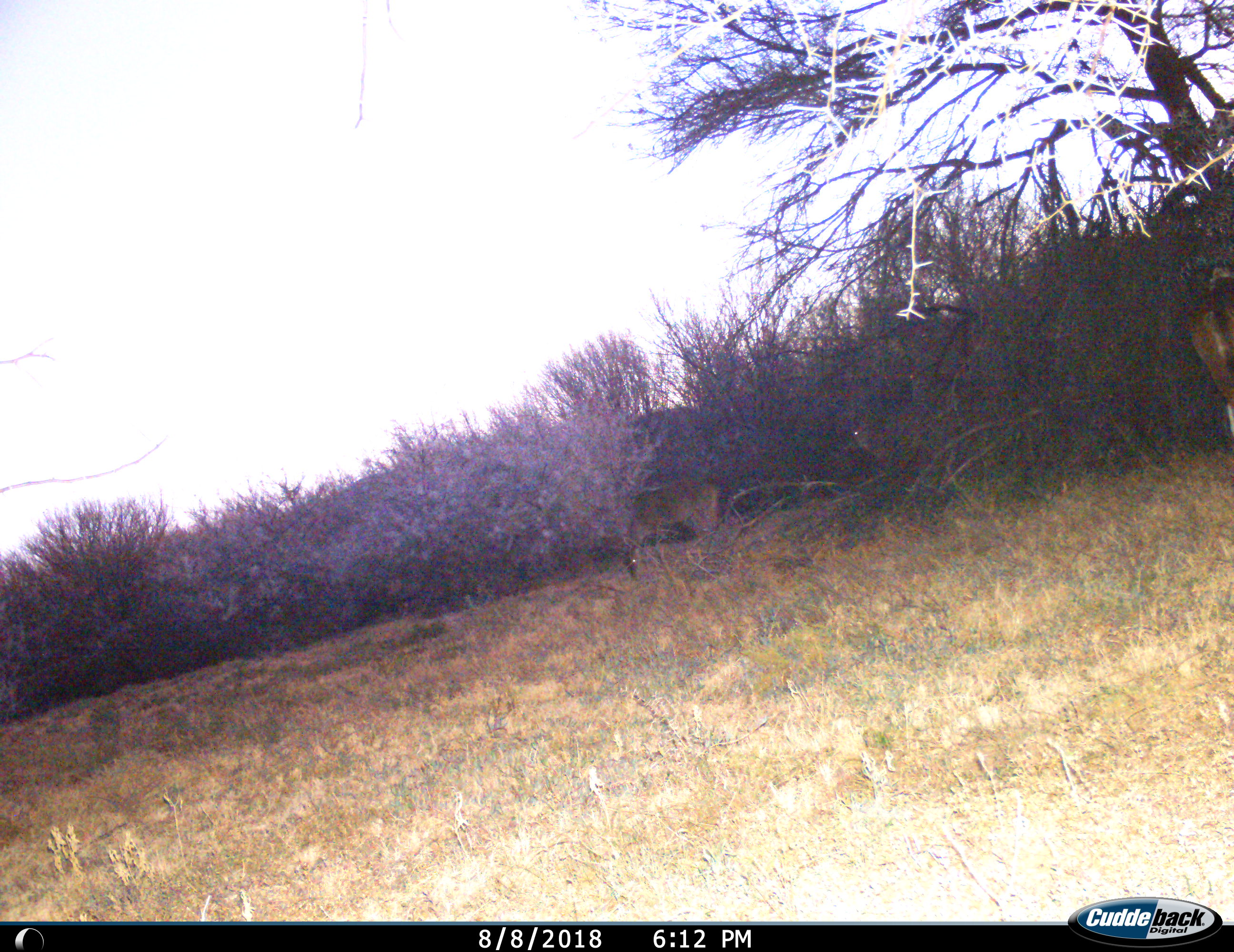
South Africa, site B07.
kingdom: Animalia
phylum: Chordata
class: Mammalia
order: Artiodactyla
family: Bovidae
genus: Tragelaphus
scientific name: Tragelaphus strepsiceros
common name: greater kudu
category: kudu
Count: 3.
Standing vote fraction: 86%.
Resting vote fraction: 0%.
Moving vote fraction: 14%.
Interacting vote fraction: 0%.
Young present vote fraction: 0%.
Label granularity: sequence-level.